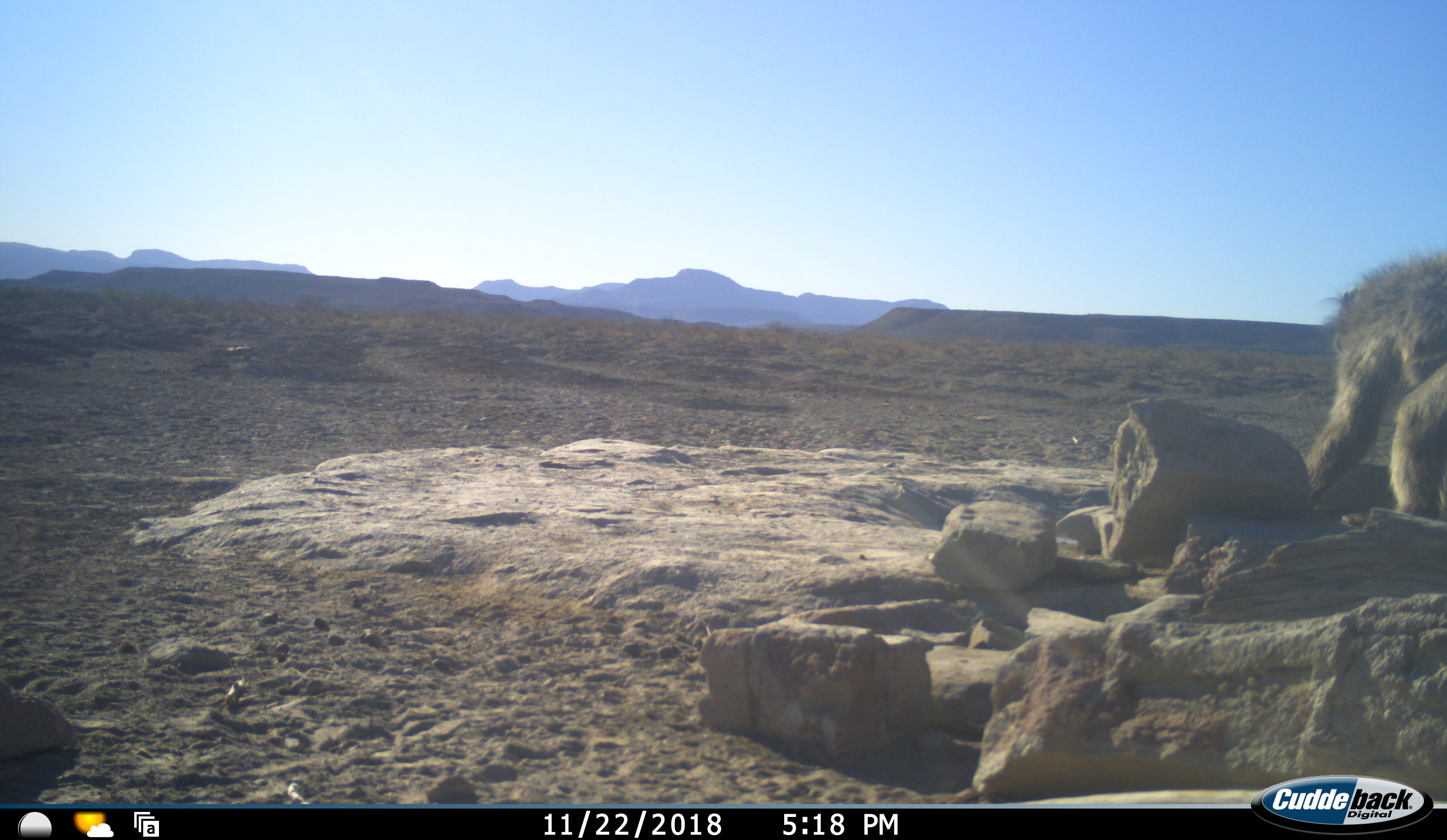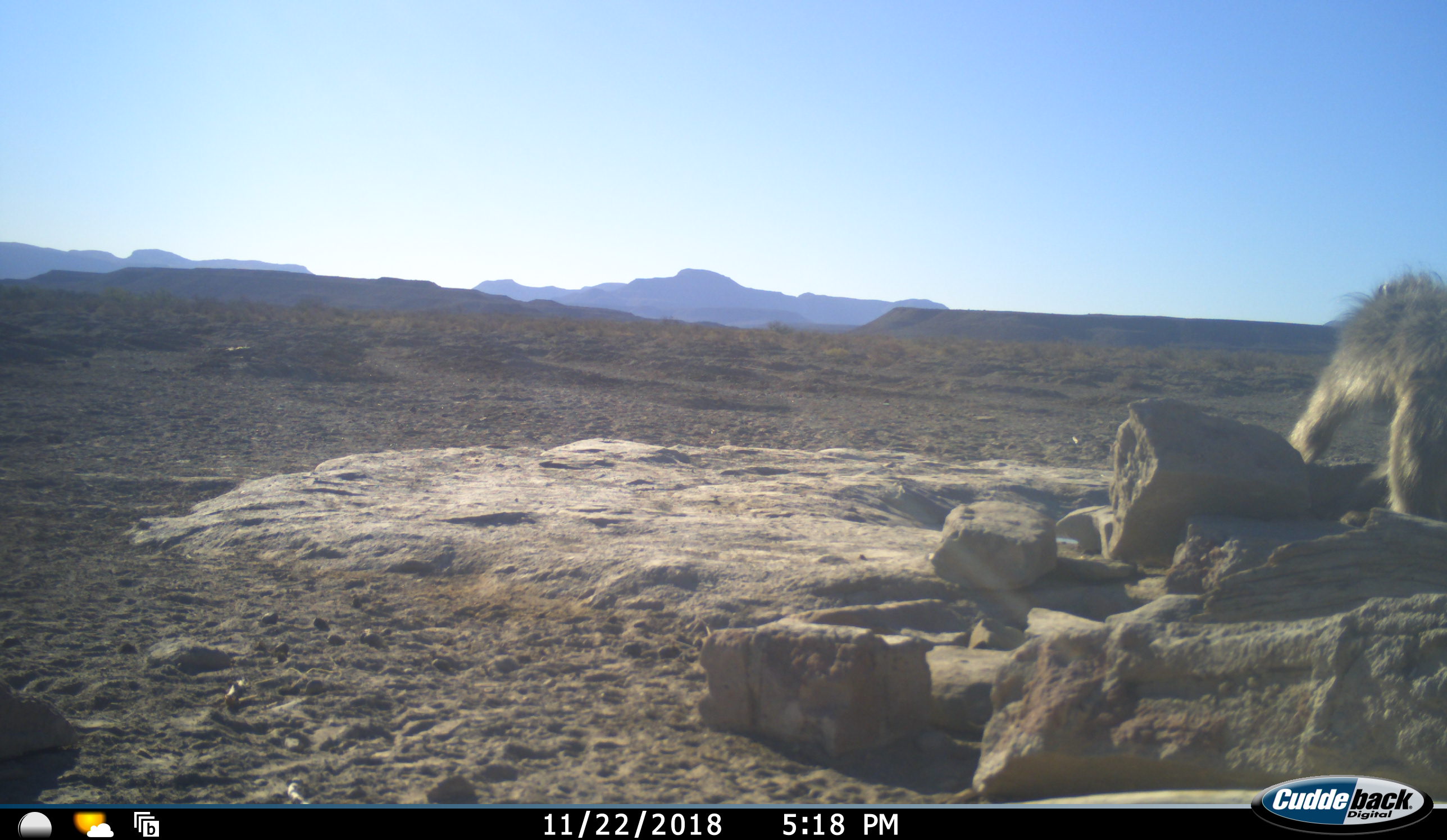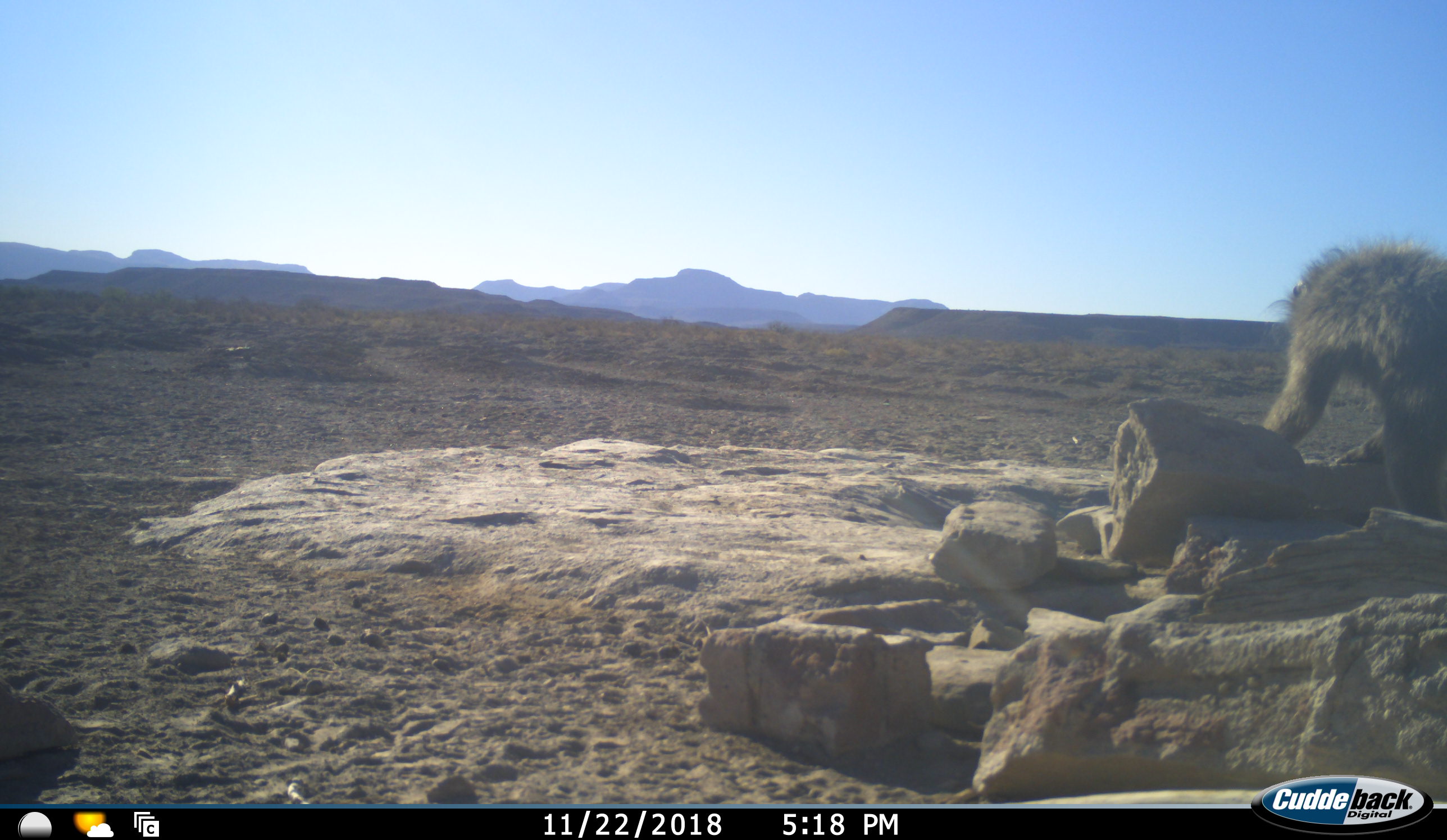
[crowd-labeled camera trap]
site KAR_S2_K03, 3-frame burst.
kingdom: Animalia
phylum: Chordata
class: Mammalia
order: Primates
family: Cercopithecidae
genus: Papio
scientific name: Papio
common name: baboon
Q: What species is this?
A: Baboon (Papio).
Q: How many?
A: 1.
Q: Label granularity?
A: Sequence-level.